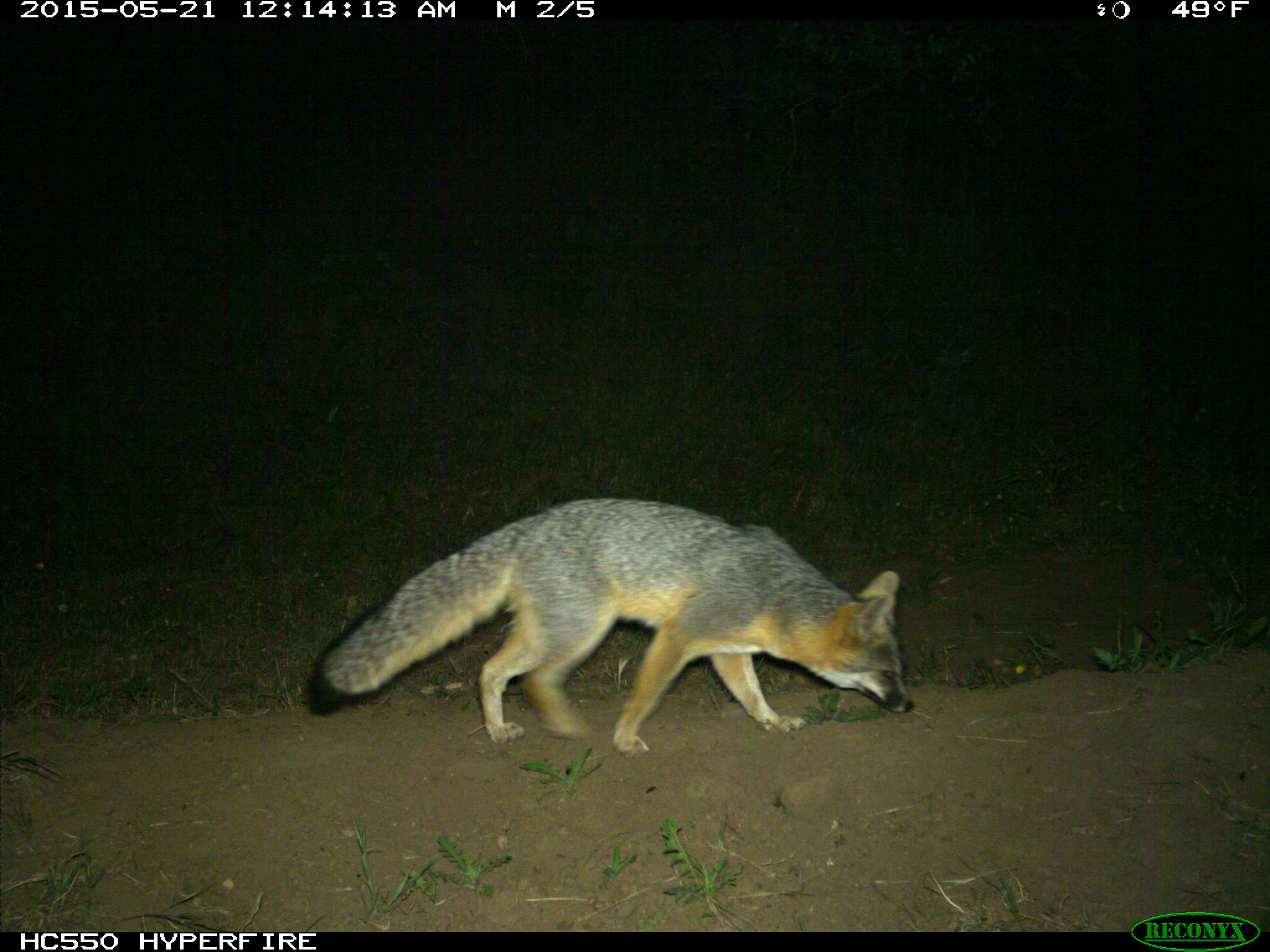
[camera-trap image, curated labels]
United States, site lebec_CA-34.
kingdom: Animalia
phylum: Chordata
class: Mammalia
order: Carnivora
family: Canidae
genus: Urocyon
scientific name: Urocyon cinereoargenteus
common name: gray fox